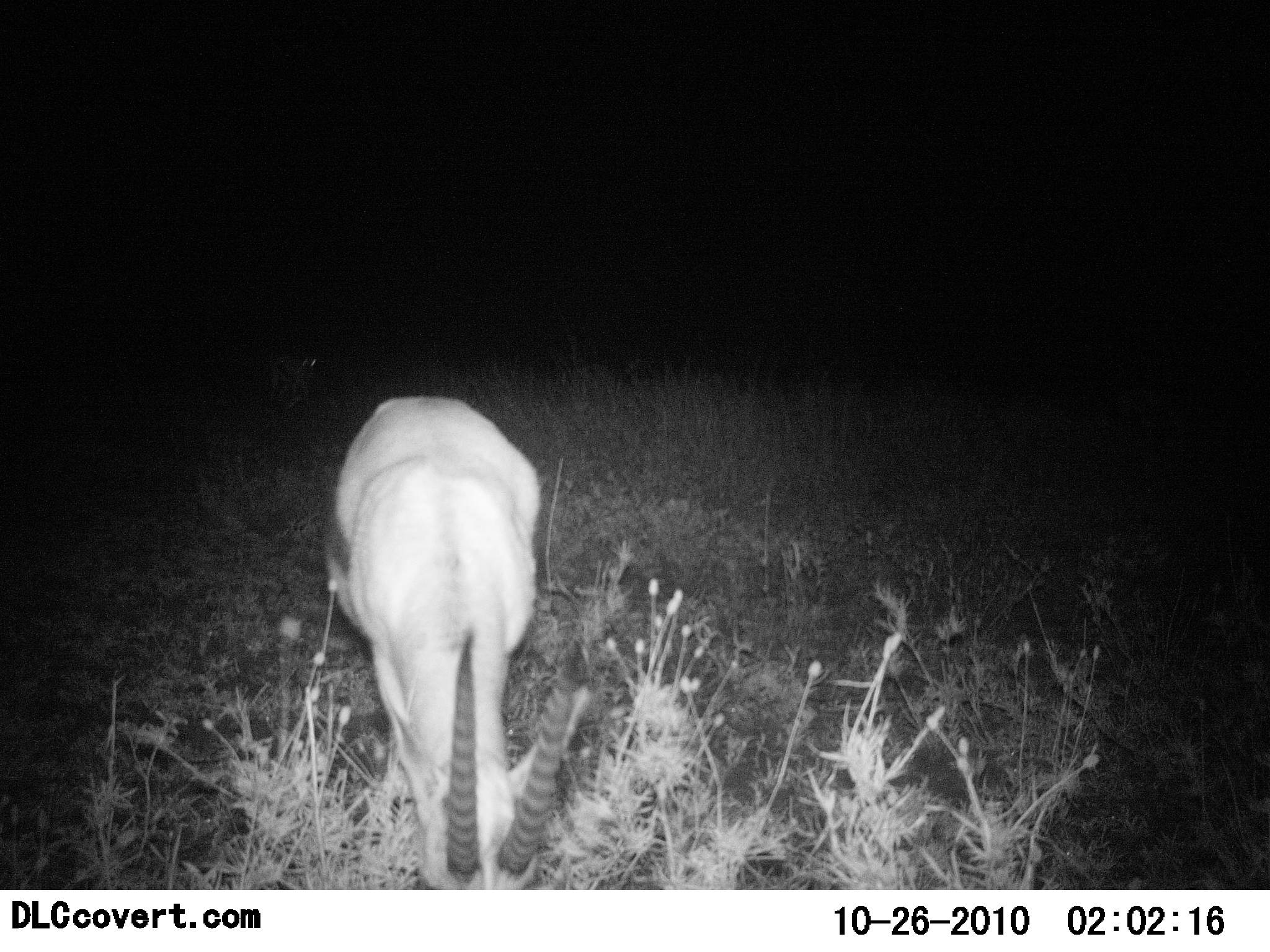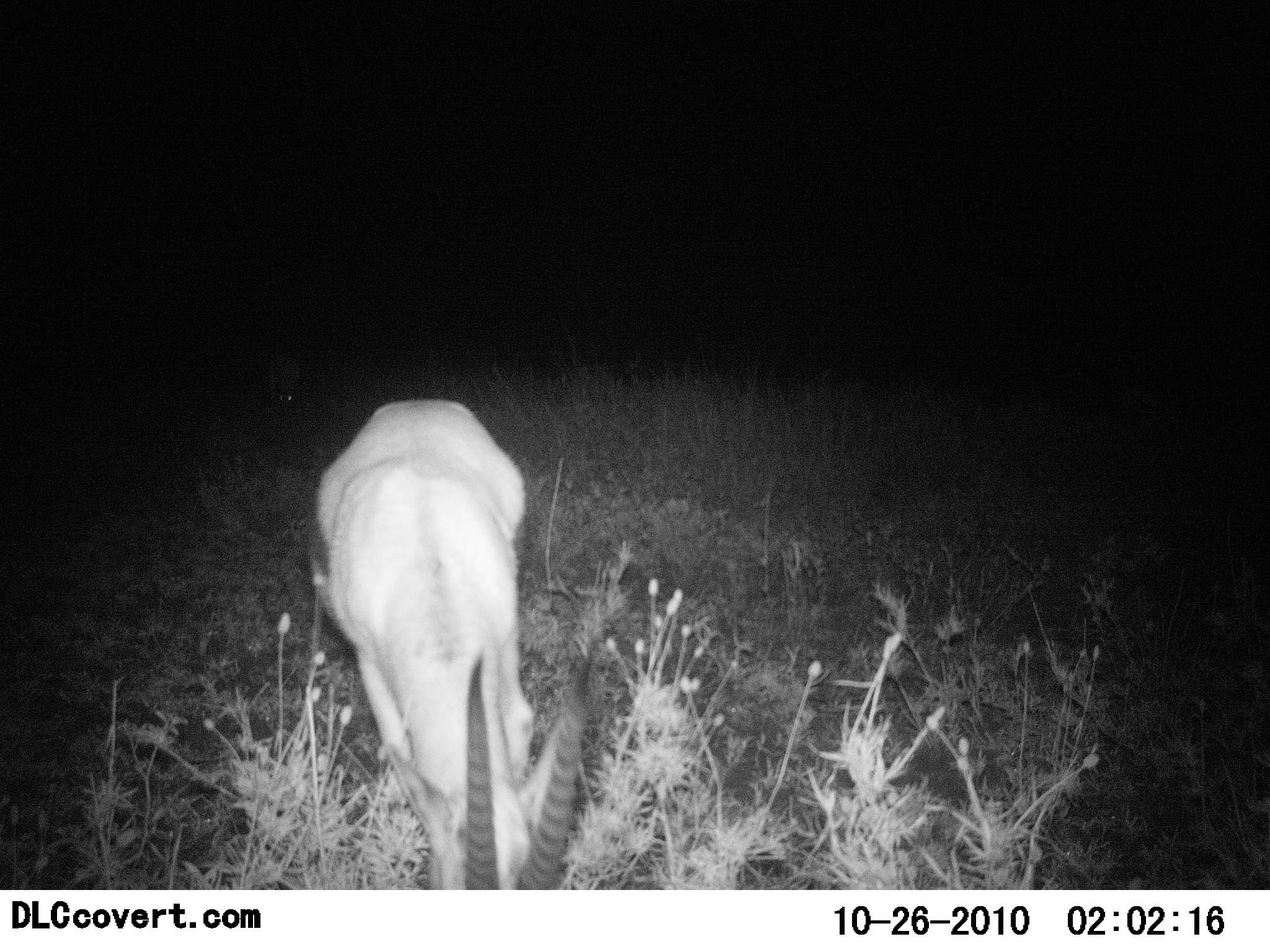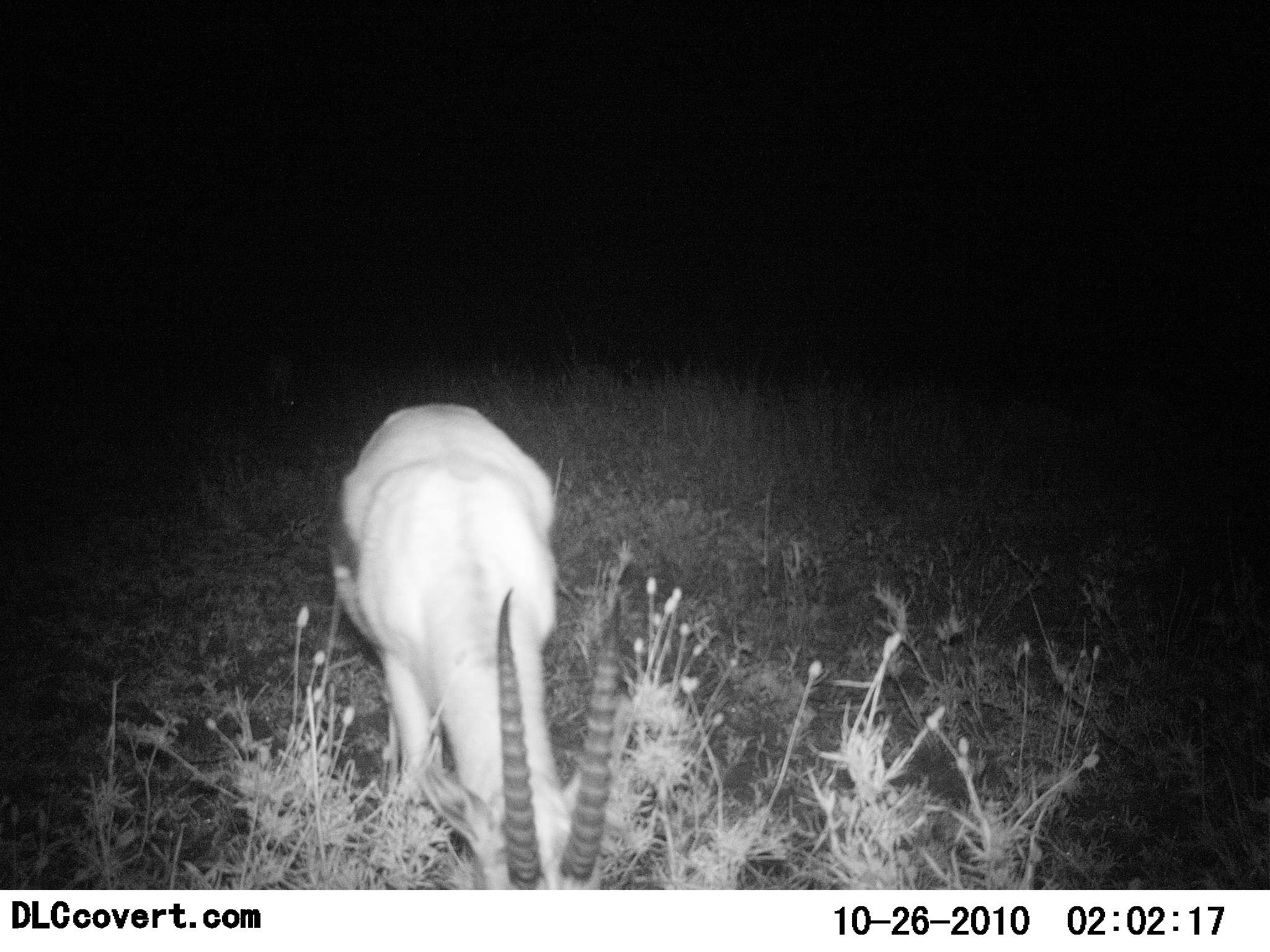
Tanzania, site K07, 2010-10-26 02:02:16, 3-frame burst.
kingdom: Animalia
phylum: Chordata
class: Mammalia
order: Artiodactyla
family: Bovidae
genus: Eudorcas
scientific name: Eudorcas thomsonii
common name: thomson's gazelle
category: gazellethomsons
Gazellethomsons (thomson's gazelle) (Eudorcas thomsonii), count 1. Behavior (volunteer vote fractions): standing 13%, resting 0%, moving 0%, interacting 13%. Young present (vote fraction): 0%. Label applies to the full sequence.